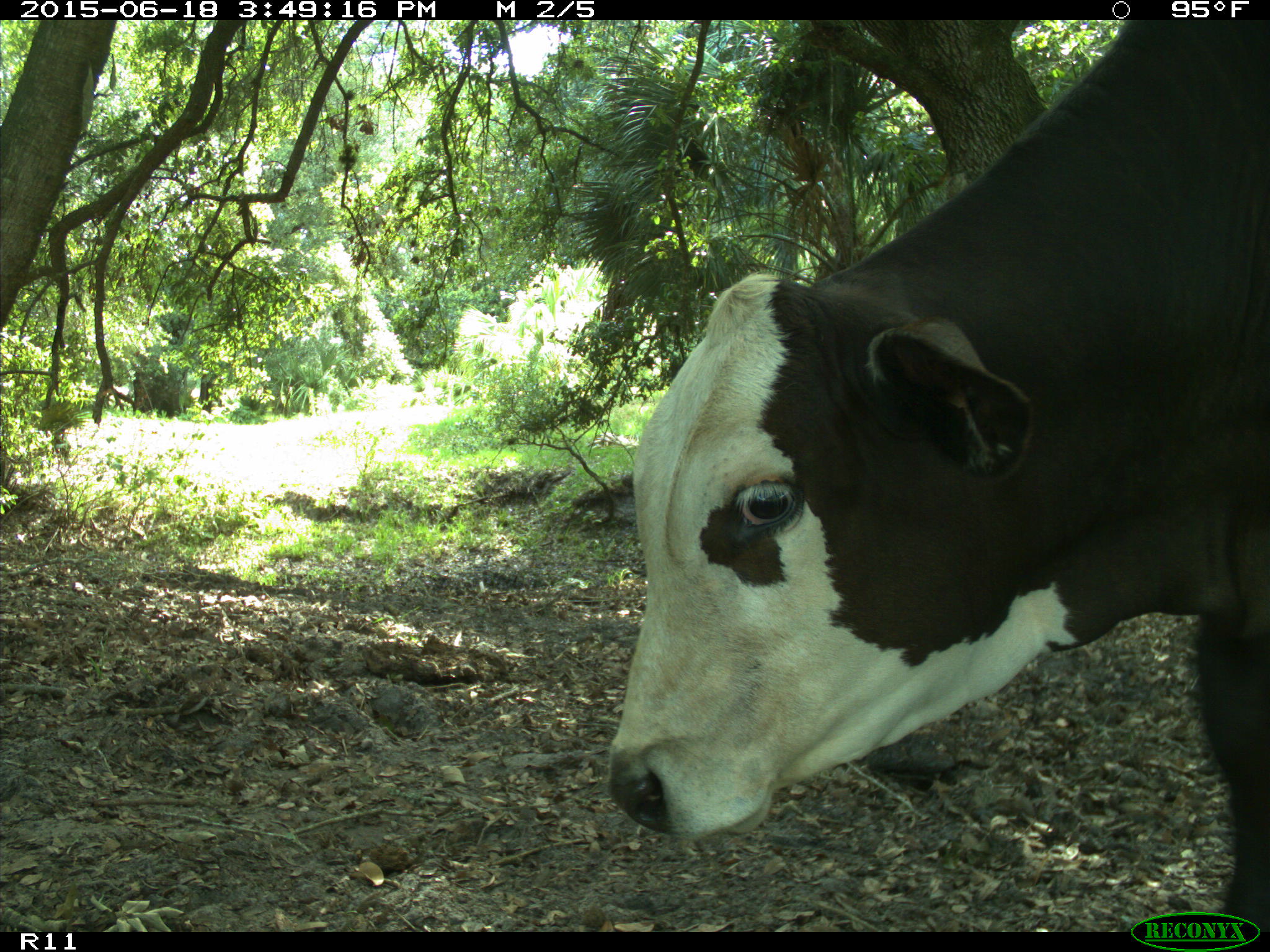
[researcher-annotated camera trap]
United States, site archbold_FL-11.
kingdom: Animalia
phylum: Chordata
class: Mammalia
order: Artiodactyla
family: Bovidae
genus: Bos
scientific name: Bos taurus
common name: domestic cow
Bos taurus (domestic cow).